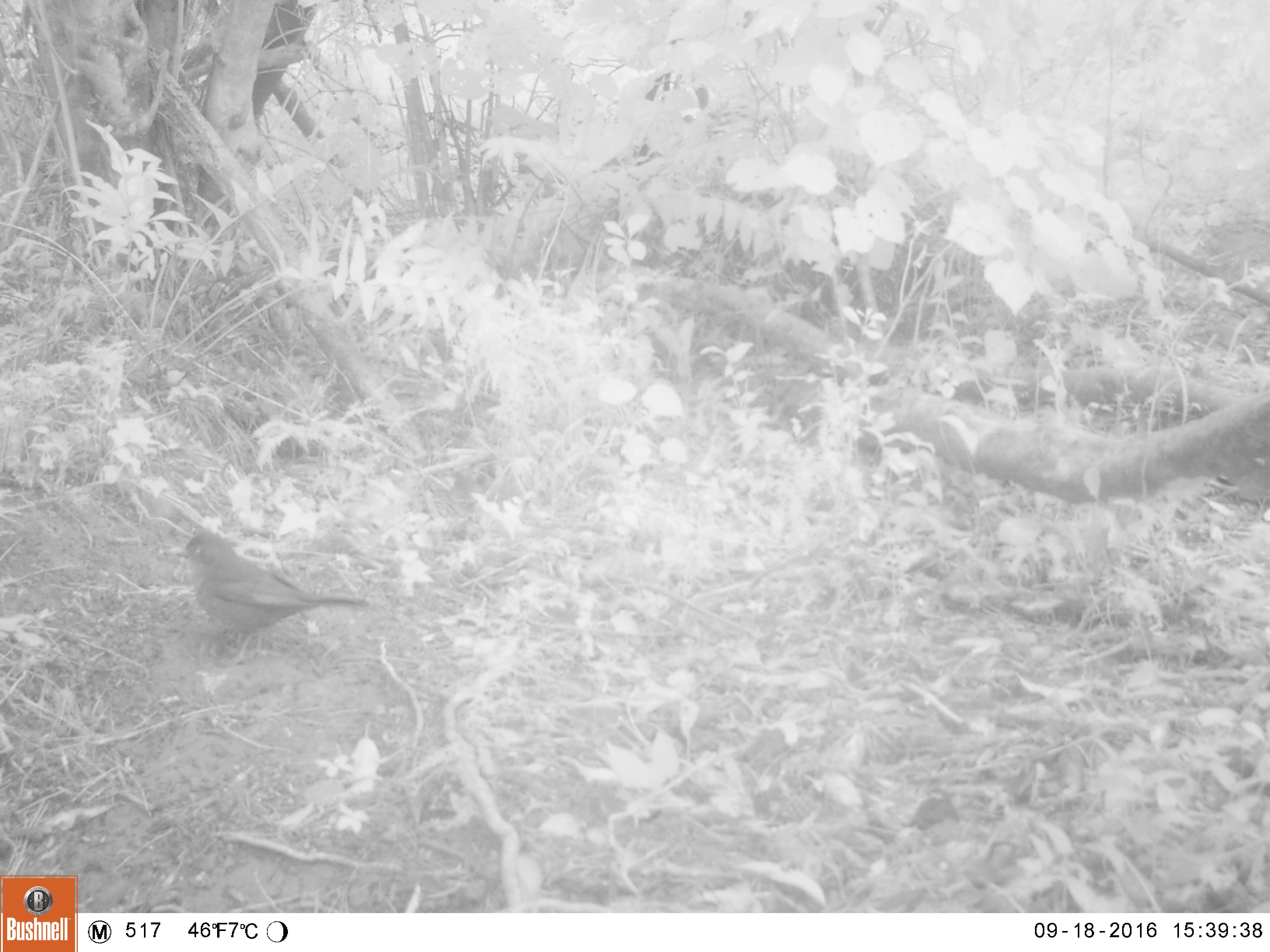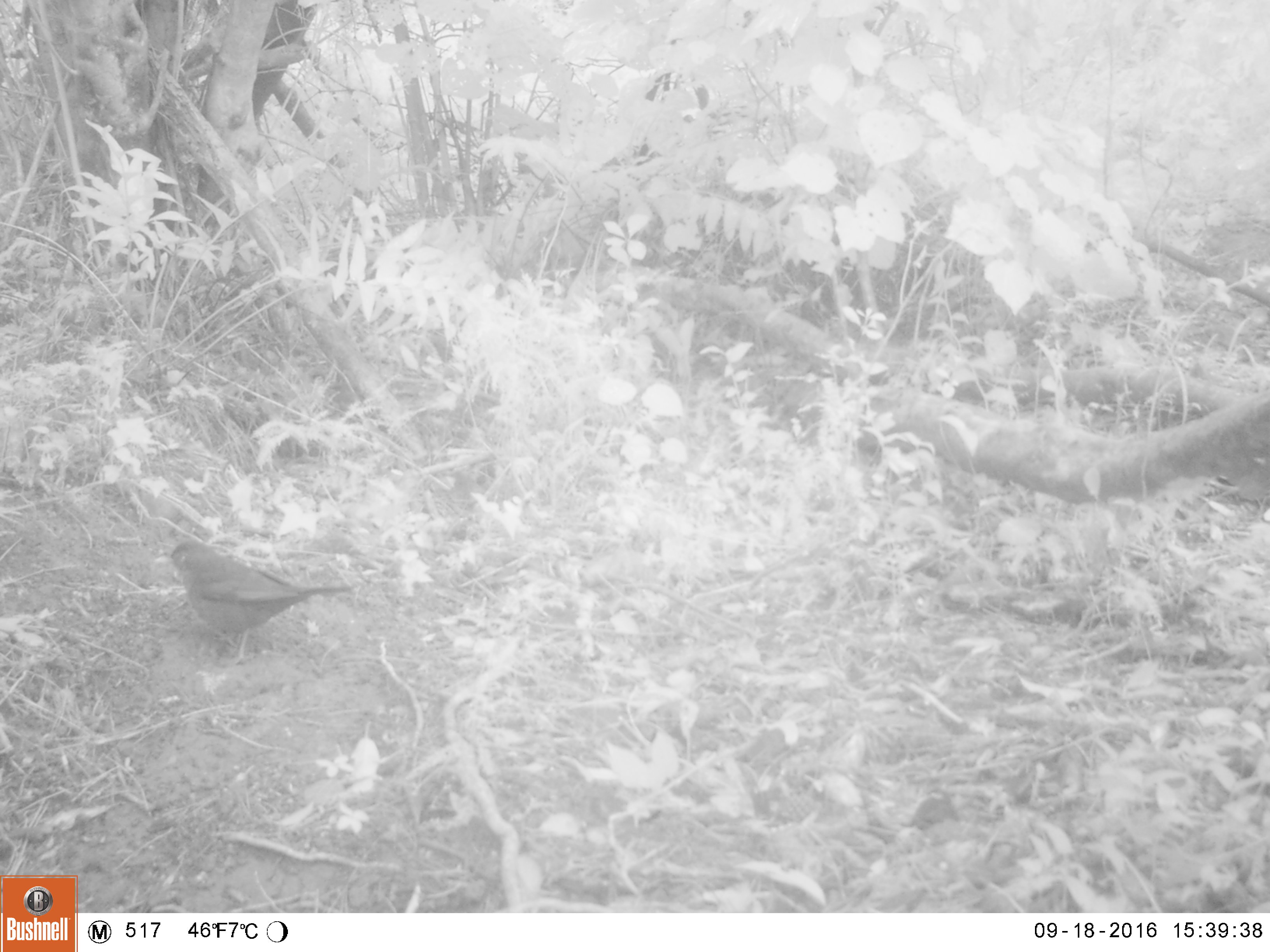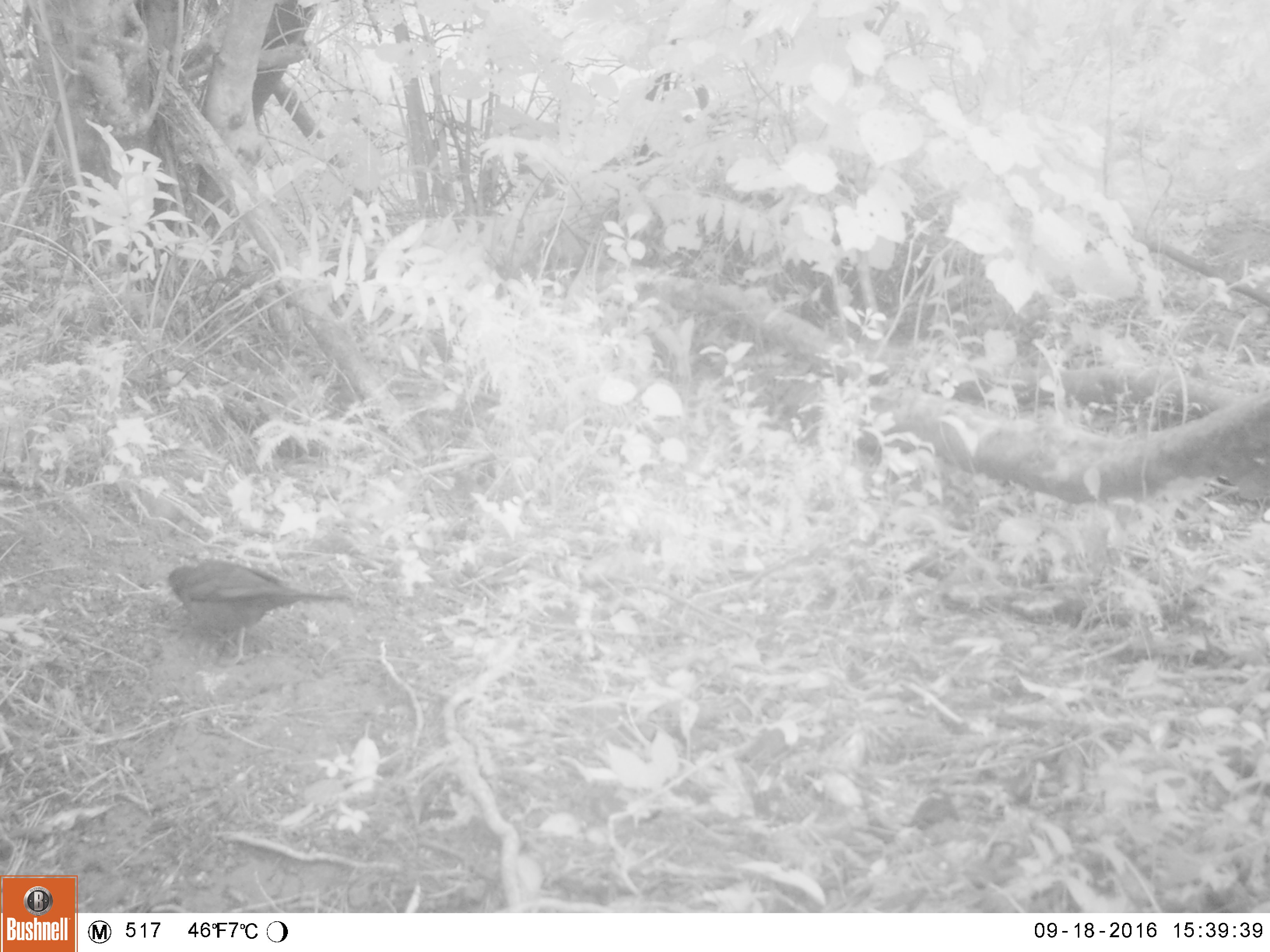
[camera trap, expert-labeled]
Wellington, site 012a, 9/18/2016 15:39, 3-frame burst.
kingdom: Animalia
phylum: Chordata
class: Aves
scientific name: Aves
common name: bird